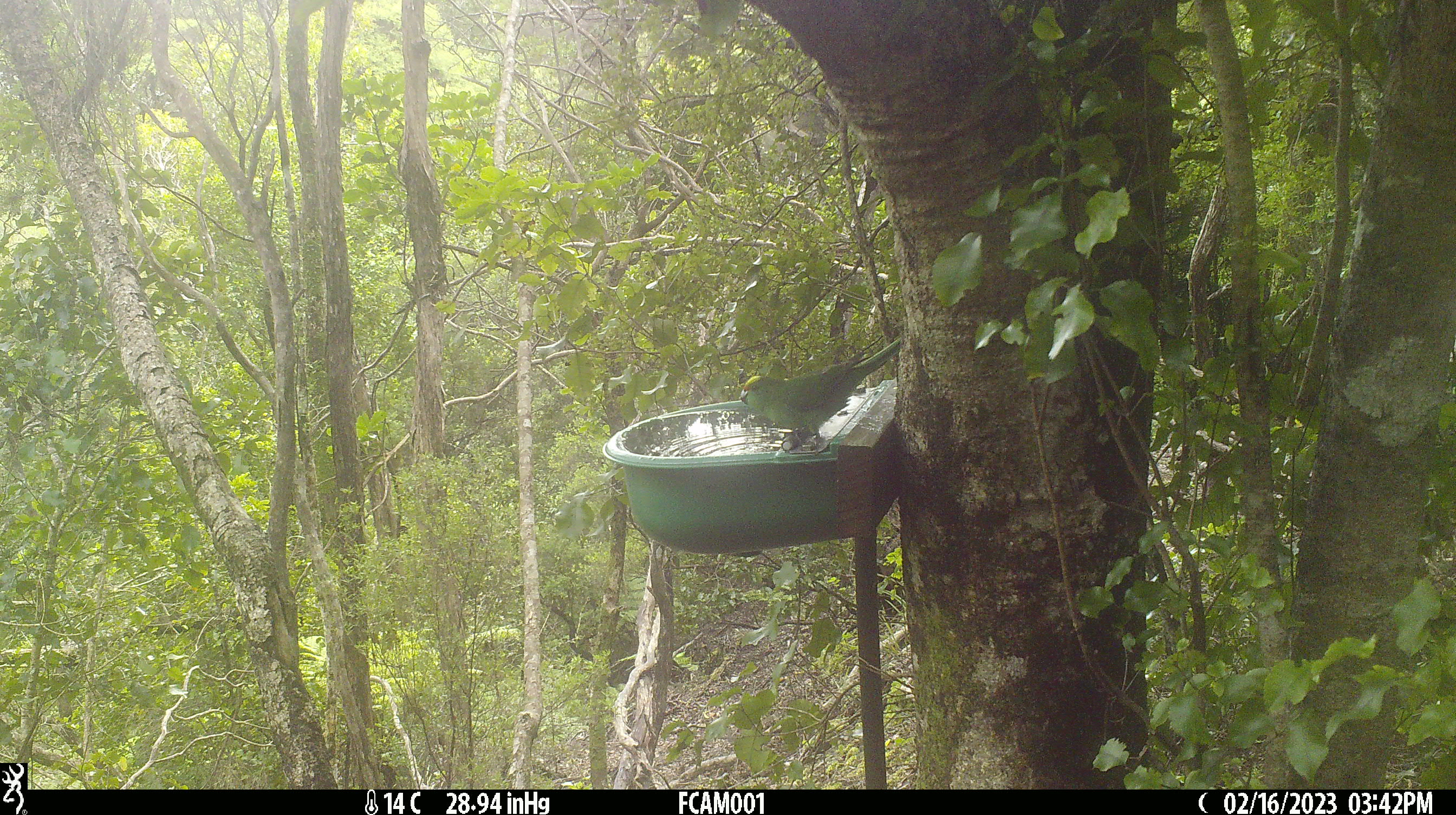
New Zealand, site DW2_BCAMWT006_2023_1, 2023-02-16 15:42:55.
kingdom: Animalia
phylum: Chordata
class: Aves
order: Psittaciformes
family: Psittaculidae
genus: Cyanoramphus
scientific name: Cyanoramphus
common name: parakeet